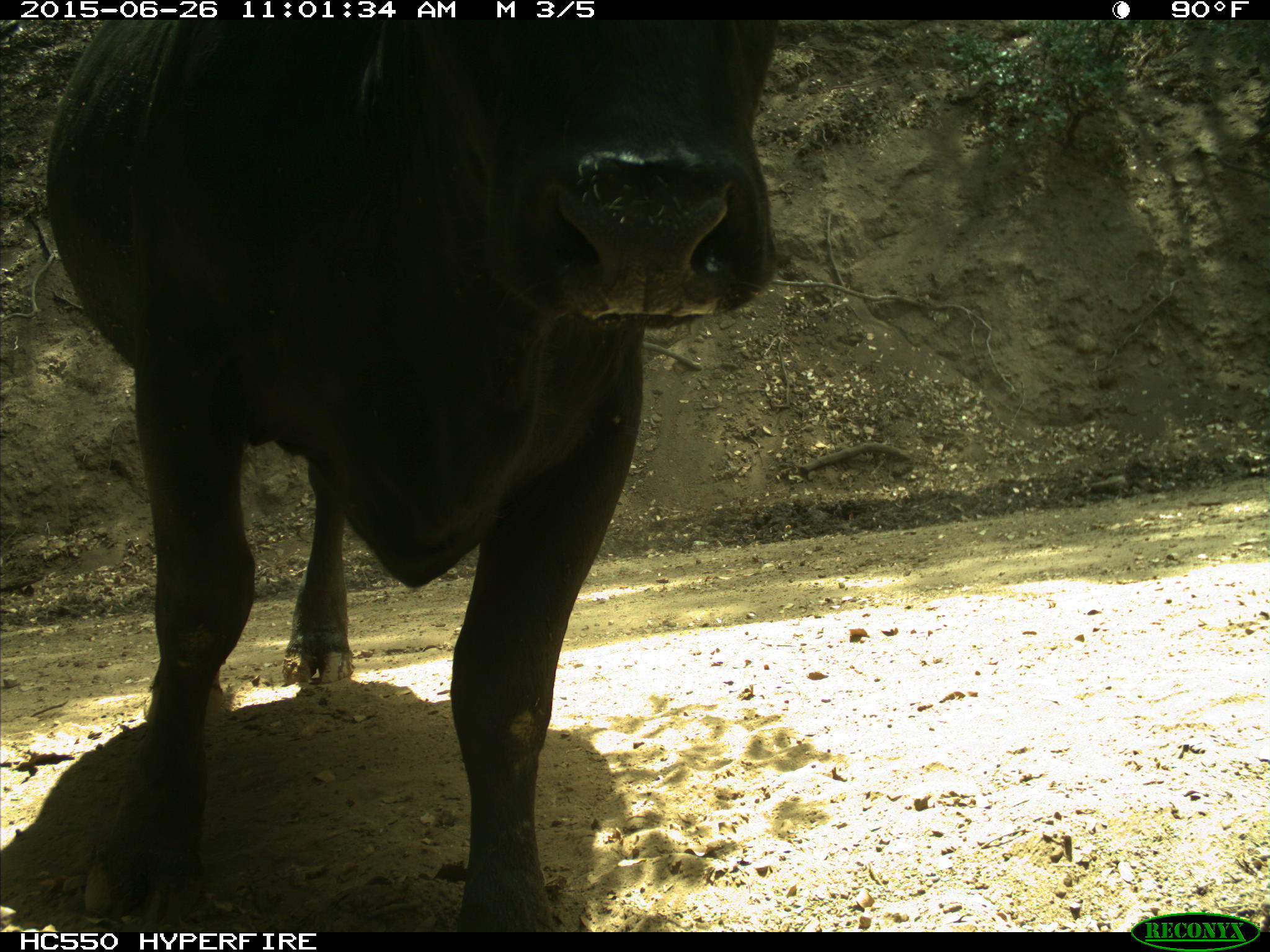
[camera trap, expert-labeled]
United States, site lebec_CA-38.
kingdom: Animalia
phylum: Chordata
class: Mammalia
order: Artiodactyla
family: Bovidae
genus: Bos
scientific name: Bos taurus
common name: domestic cow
Bos taurus (domestic cow).